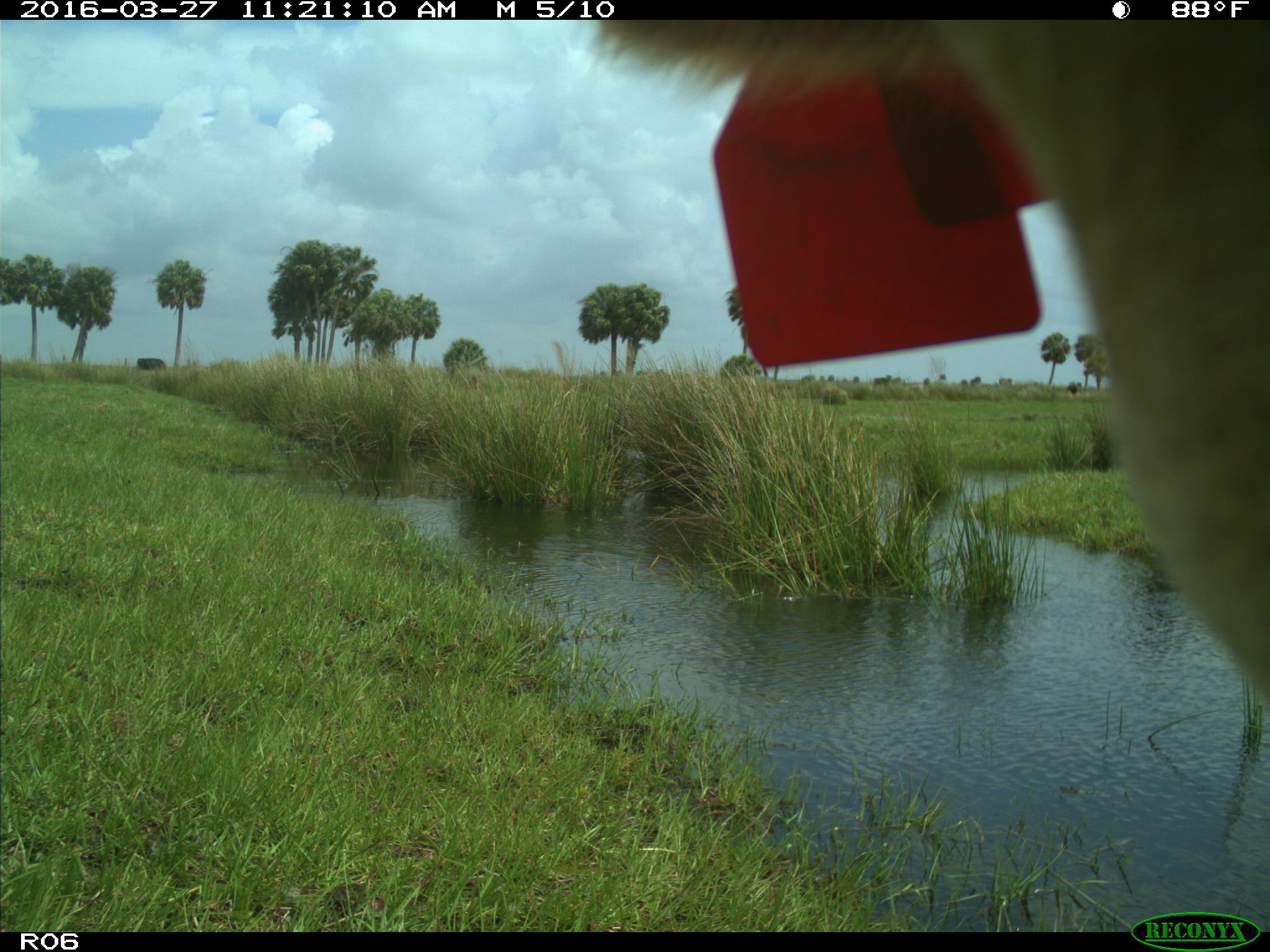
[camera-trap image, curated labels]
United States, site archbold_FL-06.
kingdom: Animalia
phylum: Chordata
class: Mammalia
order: Artiodactyla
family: Bovidae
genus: Bos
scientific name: Bos taurus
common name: domestic cow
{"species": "Bos taurus (domestic cow)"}